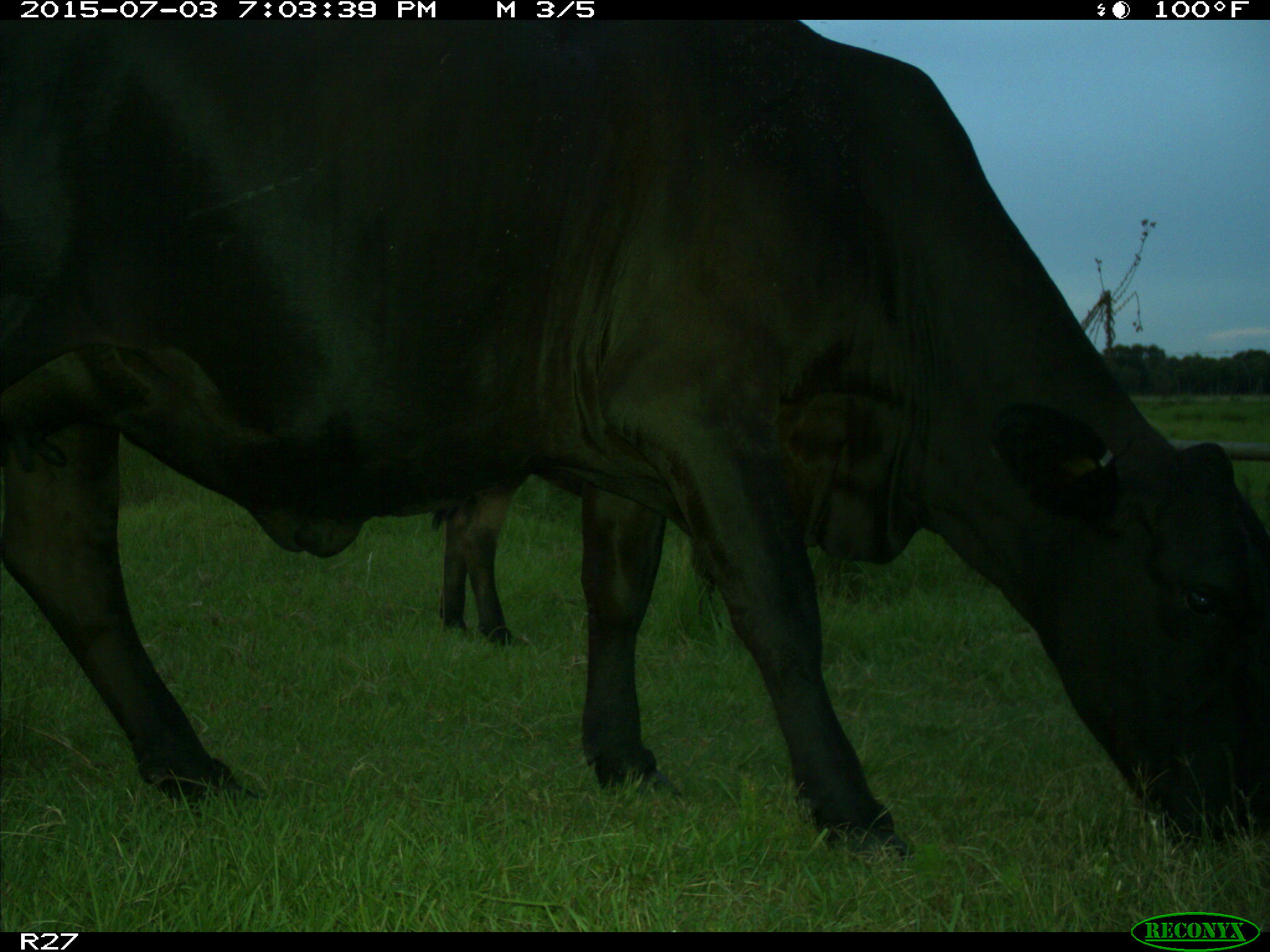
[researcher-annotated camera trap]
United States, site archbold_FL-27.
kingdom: Animalia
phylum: Chordata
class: Mammalia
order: Artiodactyla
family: Bovidae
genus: Bos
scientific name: Bos taurus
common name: domestic cow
Bos taurus (domestic cow).